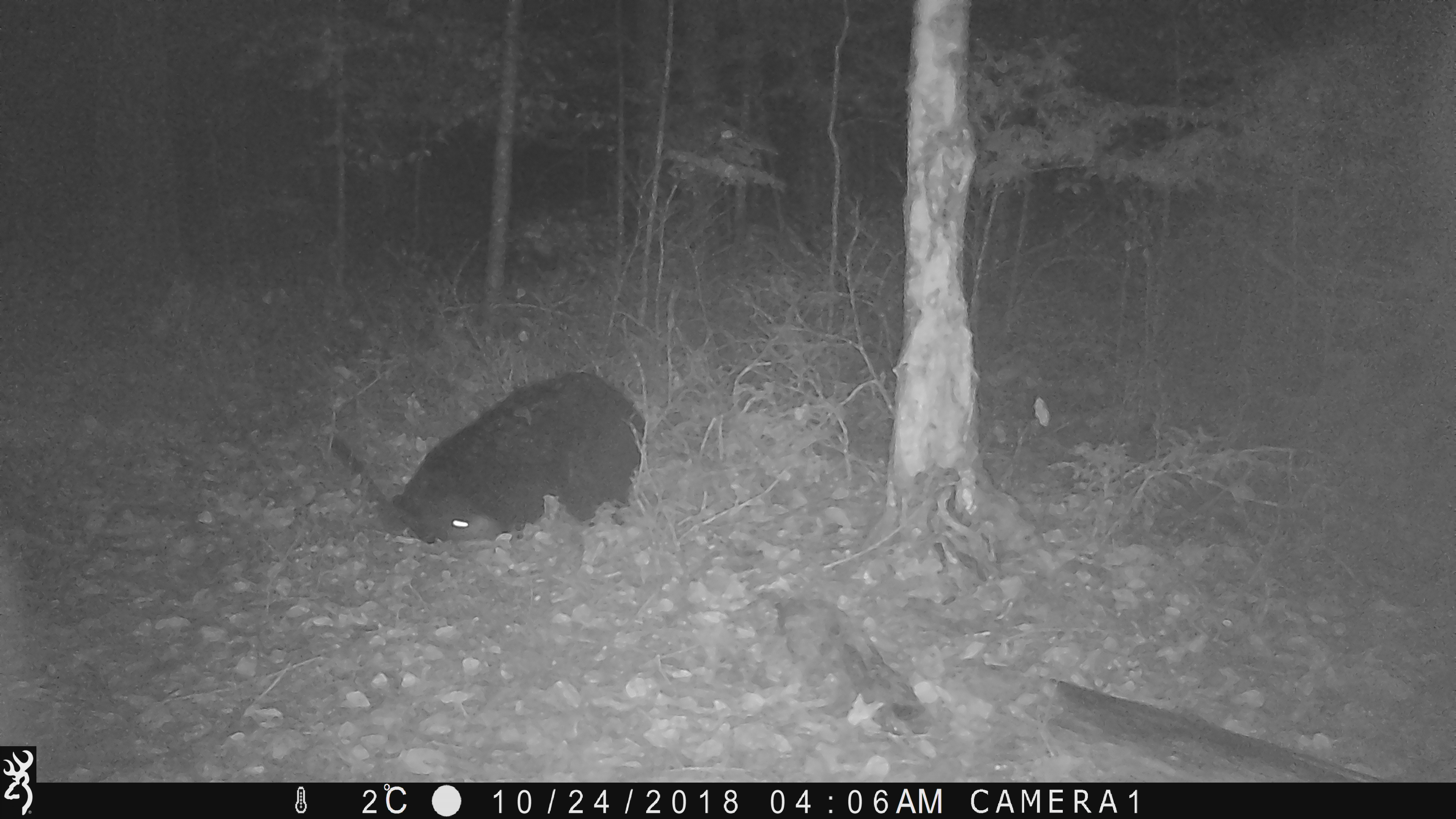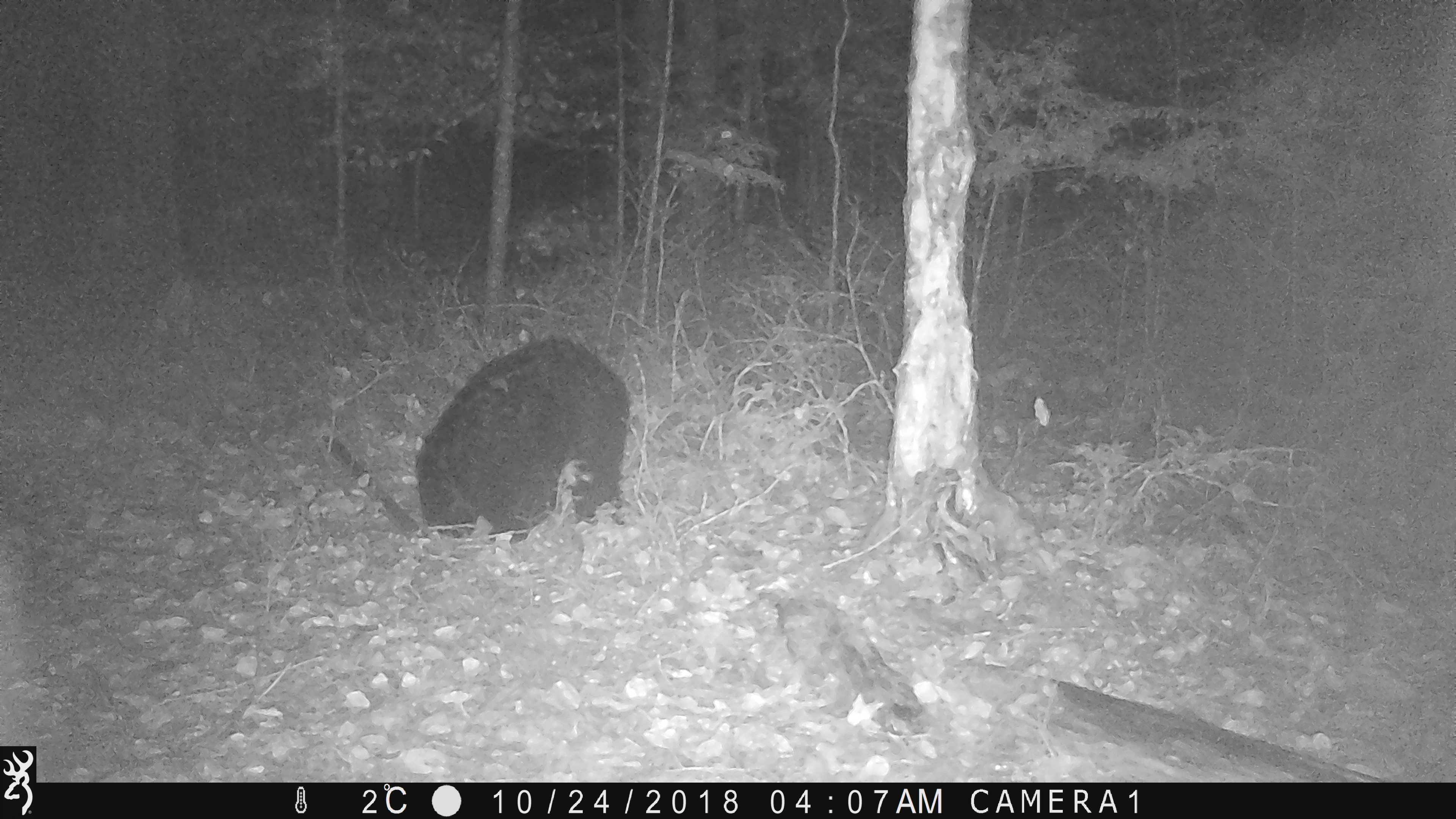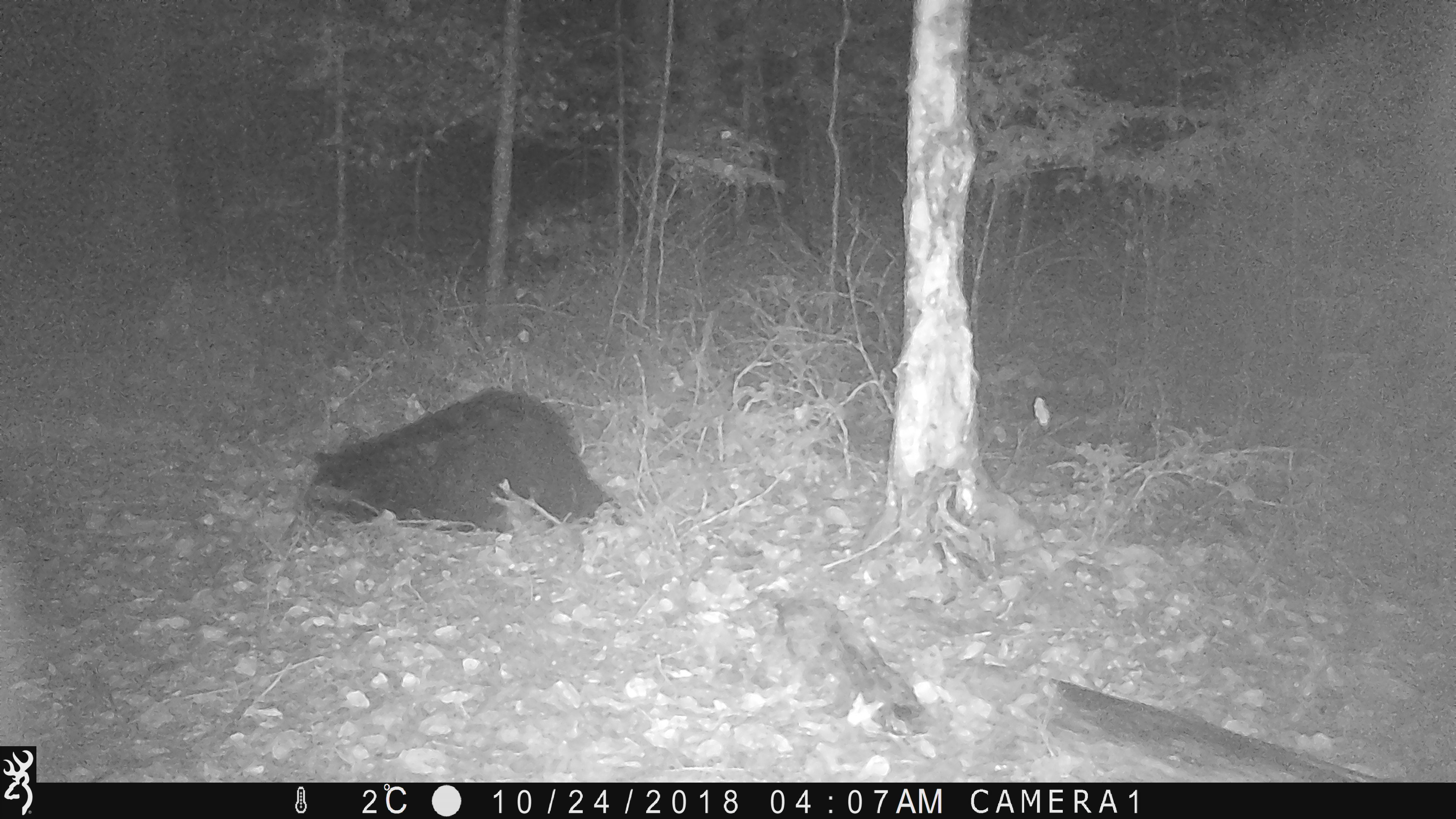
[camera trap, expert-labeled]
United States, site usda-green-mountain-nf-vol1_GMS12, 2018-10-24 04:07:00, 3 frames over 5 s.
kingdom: Animalia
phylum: Chordata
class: Mammalia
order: Carnivora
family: Ursidae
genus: Ursus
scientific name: Ursus americanus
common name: black bear